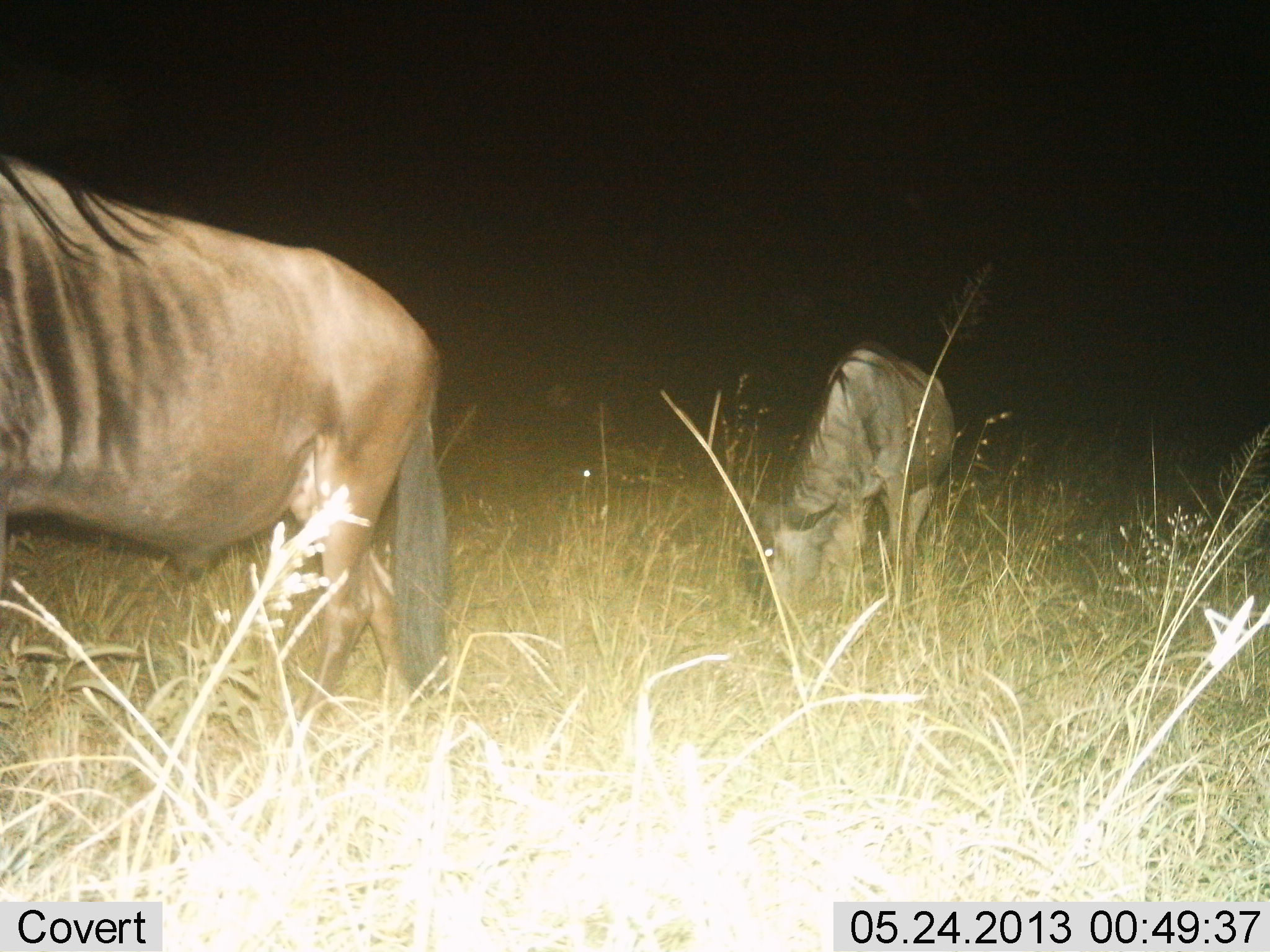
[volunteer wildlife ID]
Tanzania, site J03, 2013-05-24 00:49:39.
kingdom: Animalia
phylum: Chordata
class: Mammalia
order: Artiodactyla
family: Bovidae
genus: Connochaetes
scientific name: Connochaetes taurinus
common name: blue wildebeest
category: wildebeest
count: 2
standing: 60%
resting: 0%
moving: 30%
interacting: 0%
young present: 10%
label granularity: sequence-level